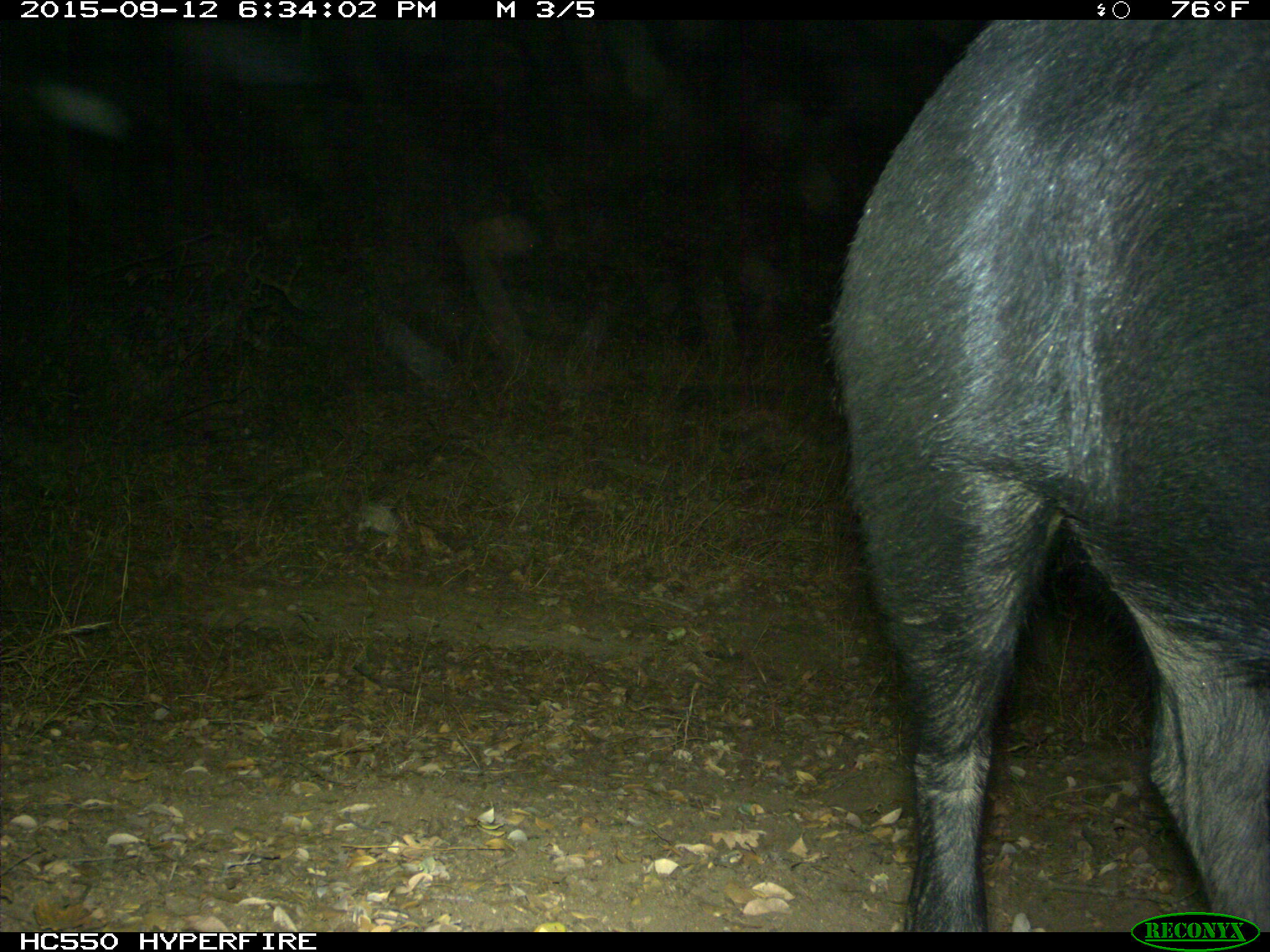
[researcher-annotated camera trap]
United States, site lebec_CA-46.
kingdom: Animalia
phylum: Chordata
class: Mammalia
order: Artiodactyla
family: Suidae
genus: Sus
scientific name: Sus scrofa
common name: wild boar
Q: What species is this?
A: Sus scrofa (wild boar).